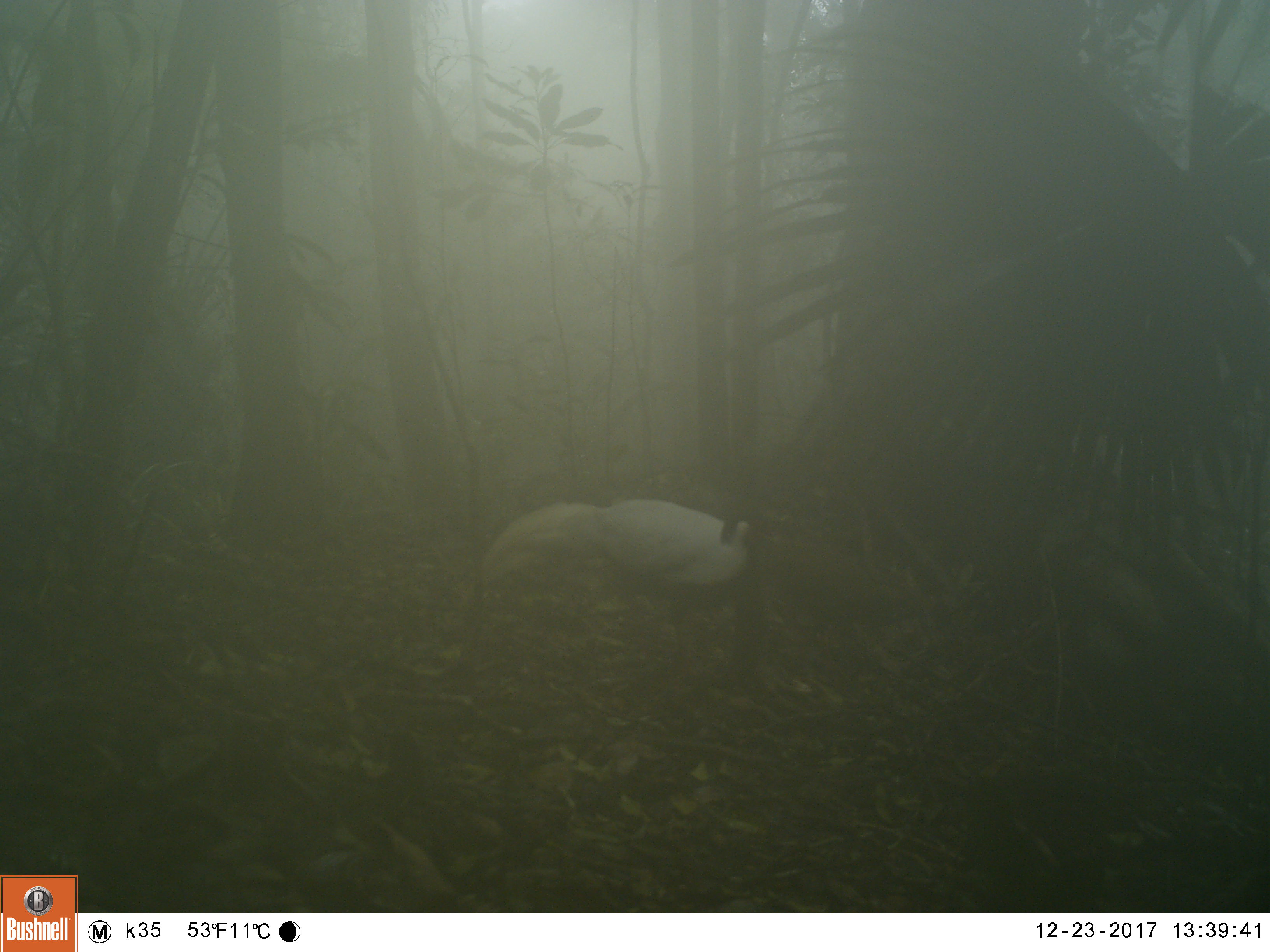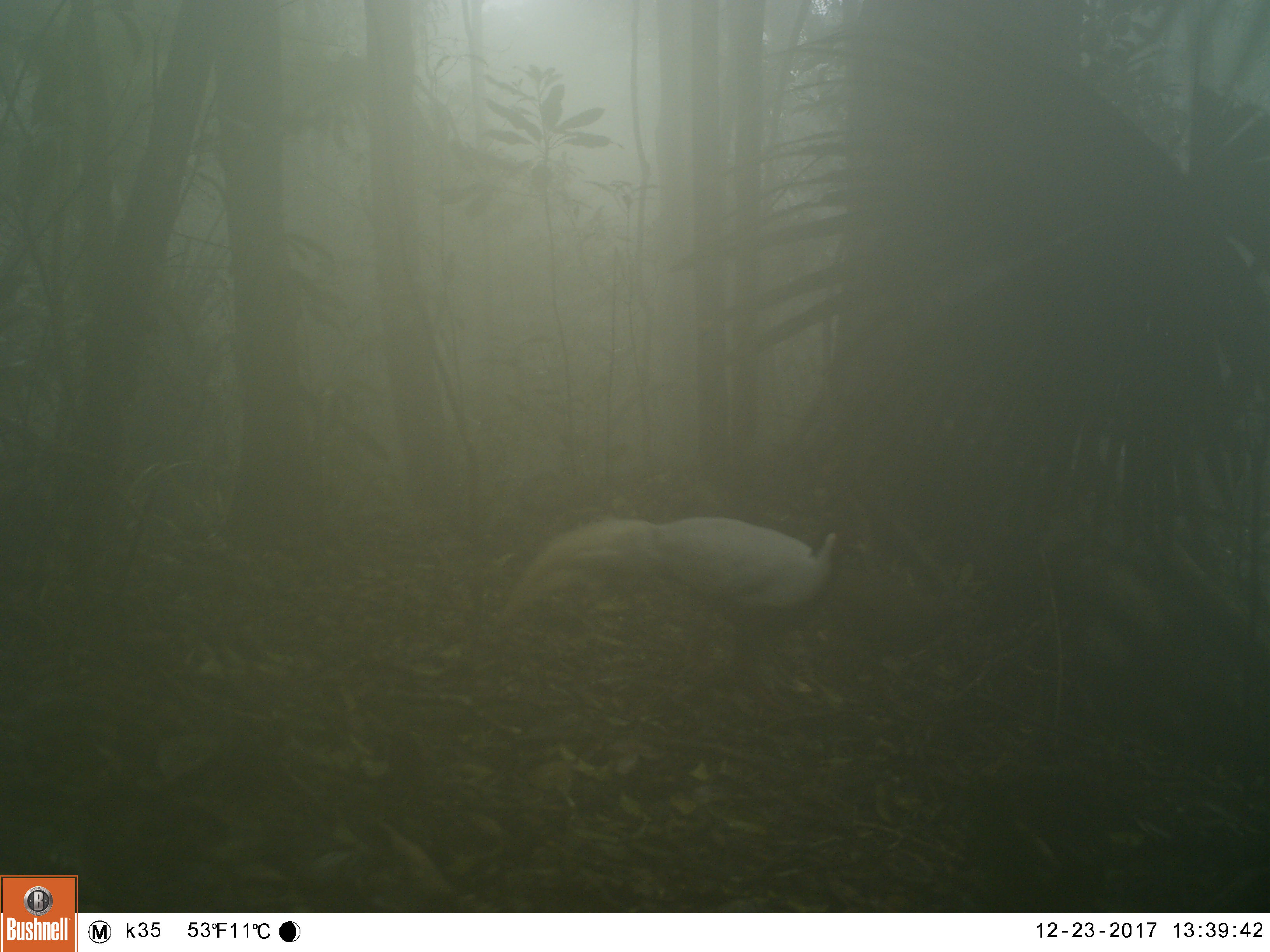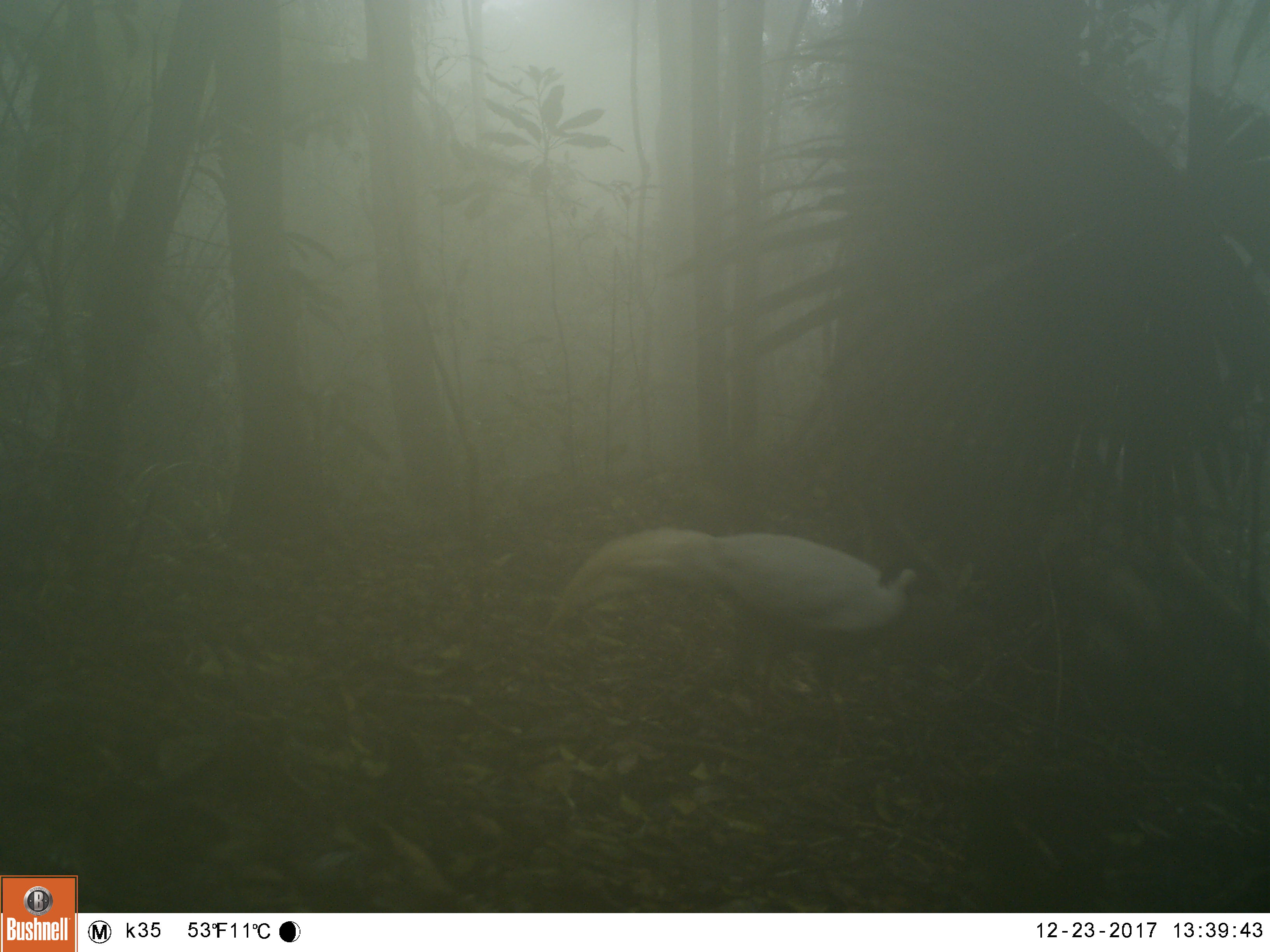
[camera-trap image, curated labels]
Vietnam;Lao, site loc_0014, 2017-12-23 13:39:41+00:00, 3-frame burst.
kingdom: Animalia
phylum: Chordata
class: Aves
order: Galliformes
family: Phasianidae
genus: Lophura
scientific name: Lophura nycthemera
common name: silver pheasant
Silver pheasant (Lophura nycthemera). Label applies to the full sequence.